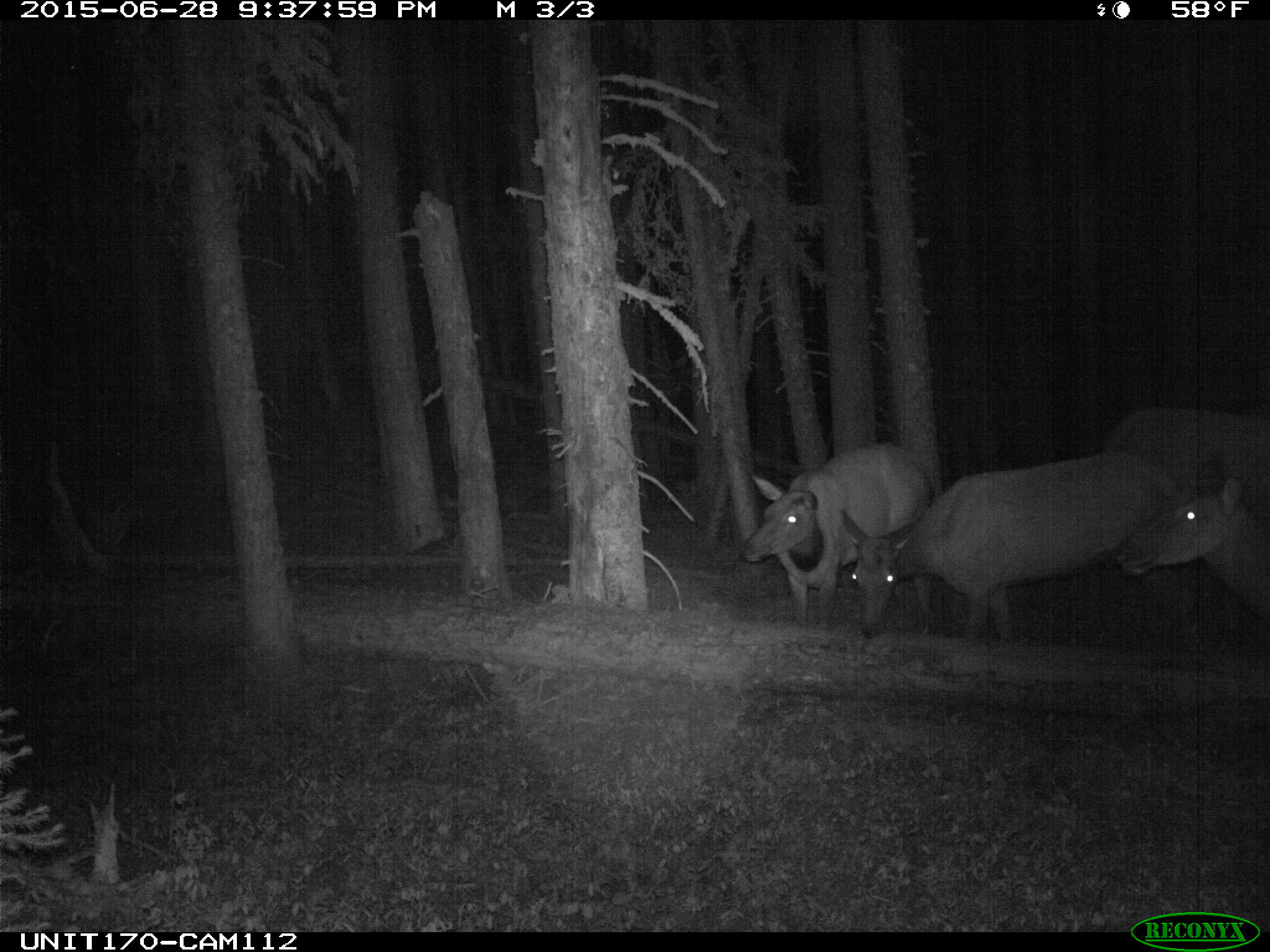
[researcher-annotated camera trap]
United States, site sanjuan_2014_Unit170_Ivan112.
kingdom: Animalia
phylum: Chordata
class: Mammalia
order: Artiodactyla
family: Cervidae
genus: Cervus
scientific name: Cervus elaphus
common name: red deer